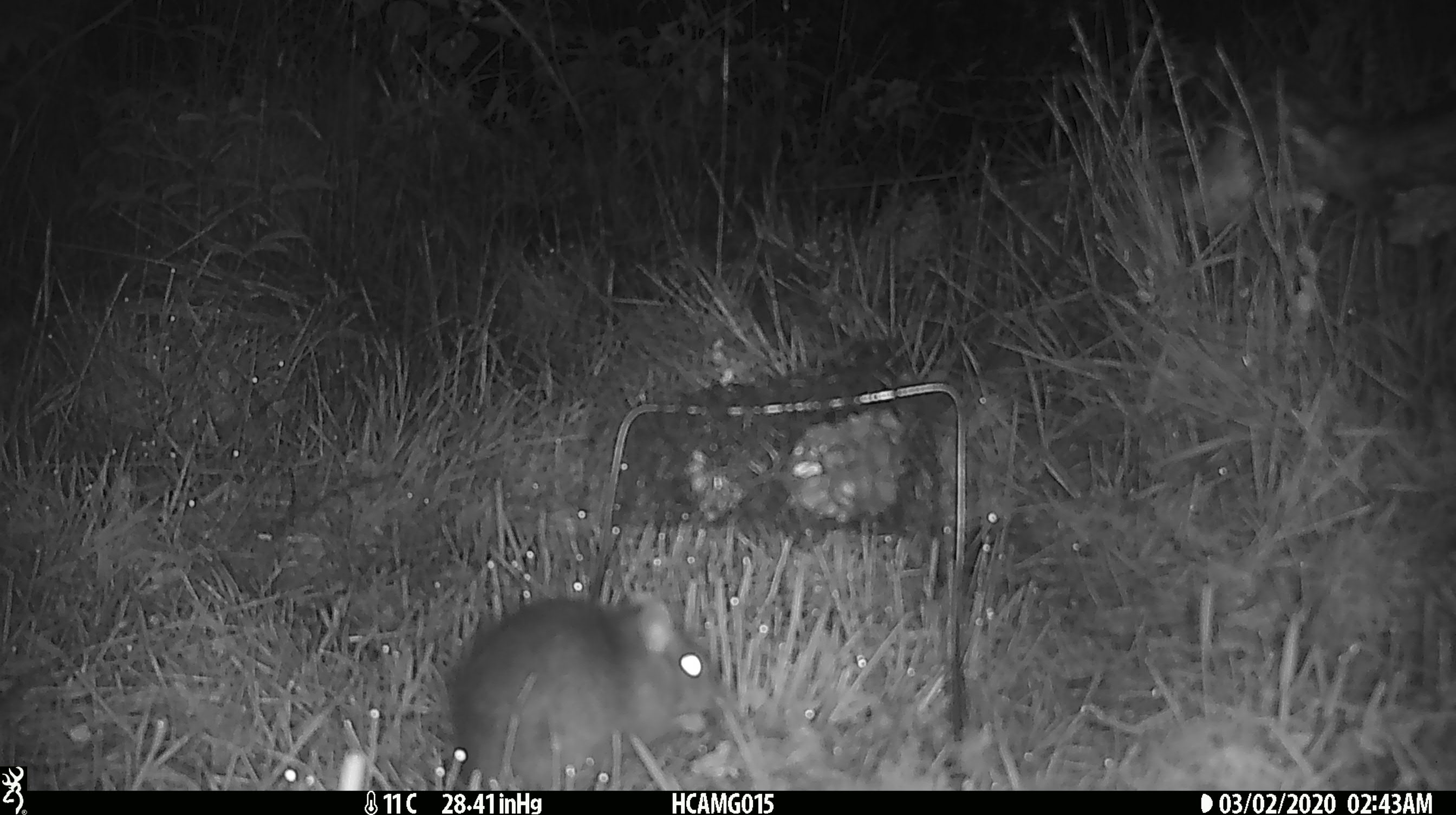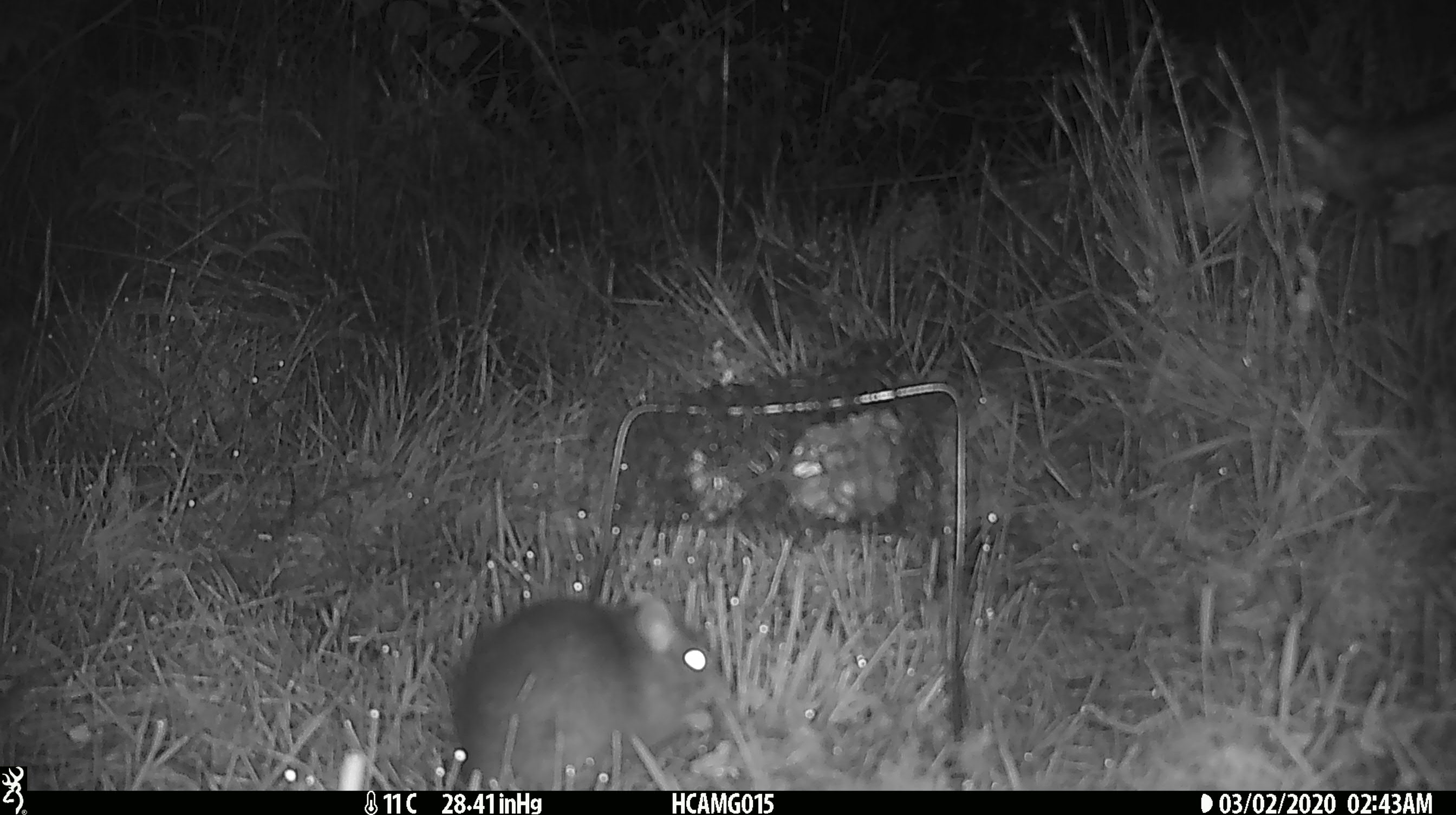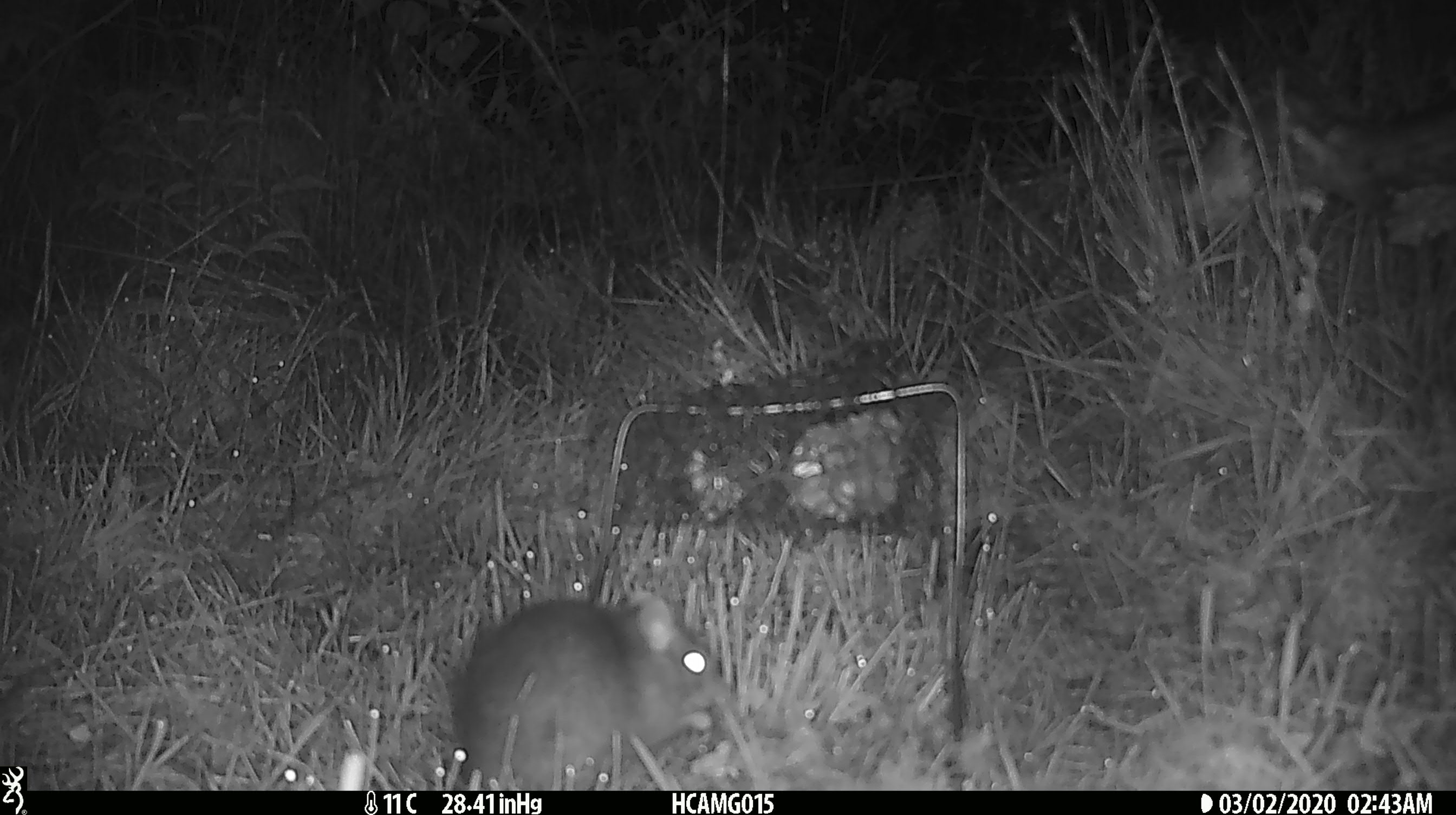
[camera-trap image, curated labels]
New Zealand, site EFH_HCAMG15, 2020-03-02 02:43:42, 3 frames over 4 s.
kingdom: Animalia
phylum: Chordata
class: Mammalia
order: Rodentia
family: Muridae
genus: Rattus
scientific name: Rattus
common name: rat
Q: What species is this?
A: Rat (Rattus).